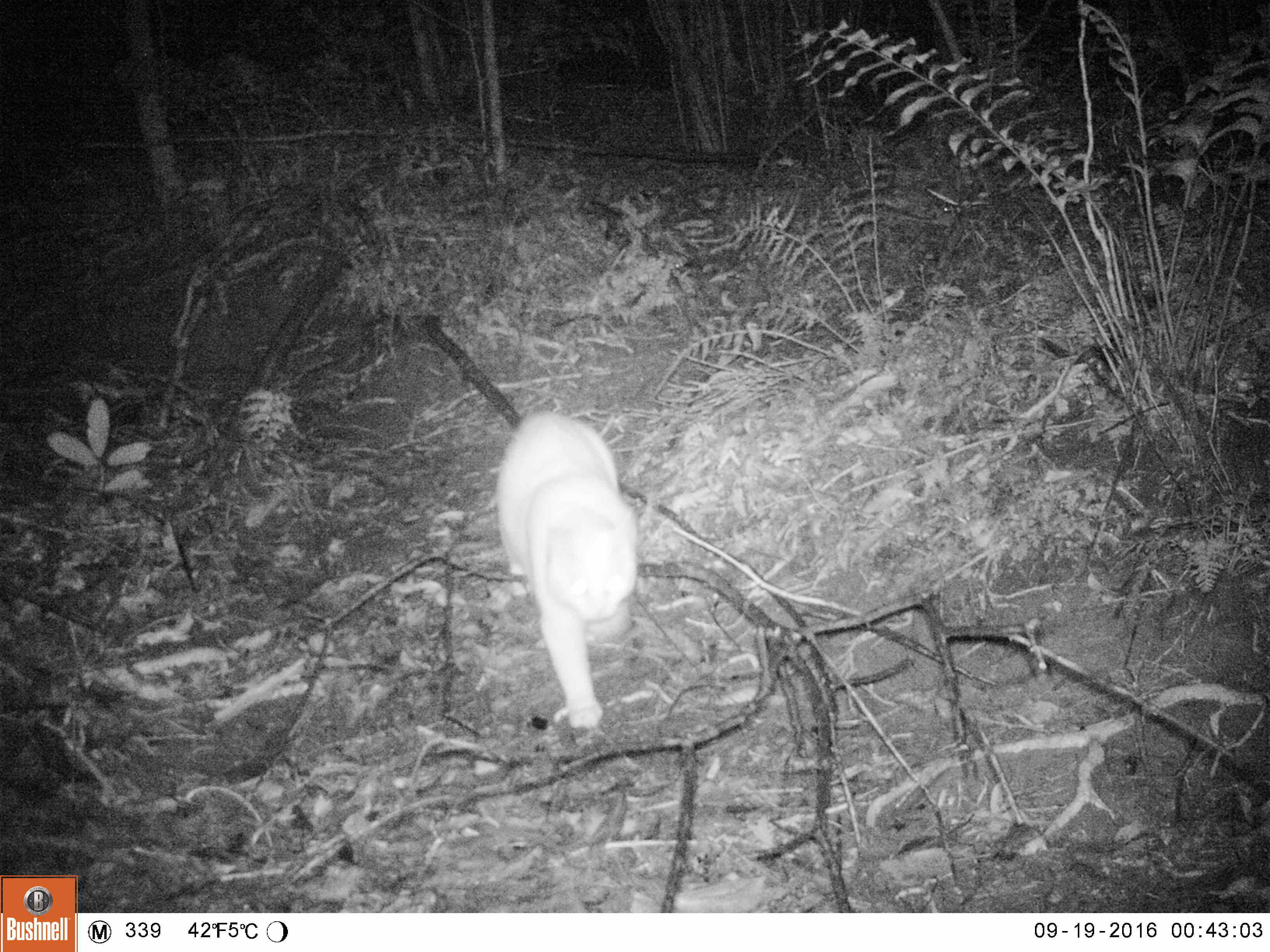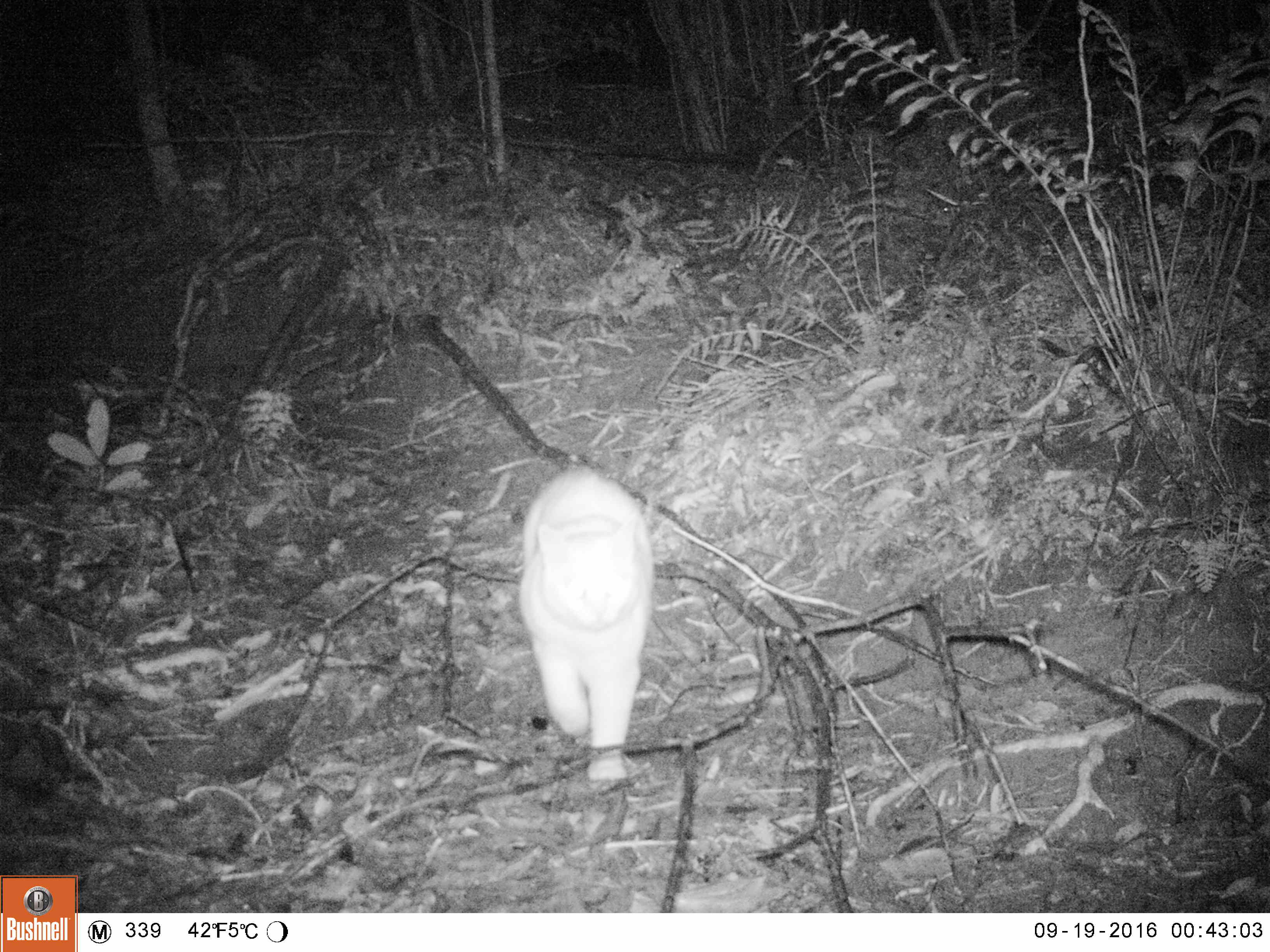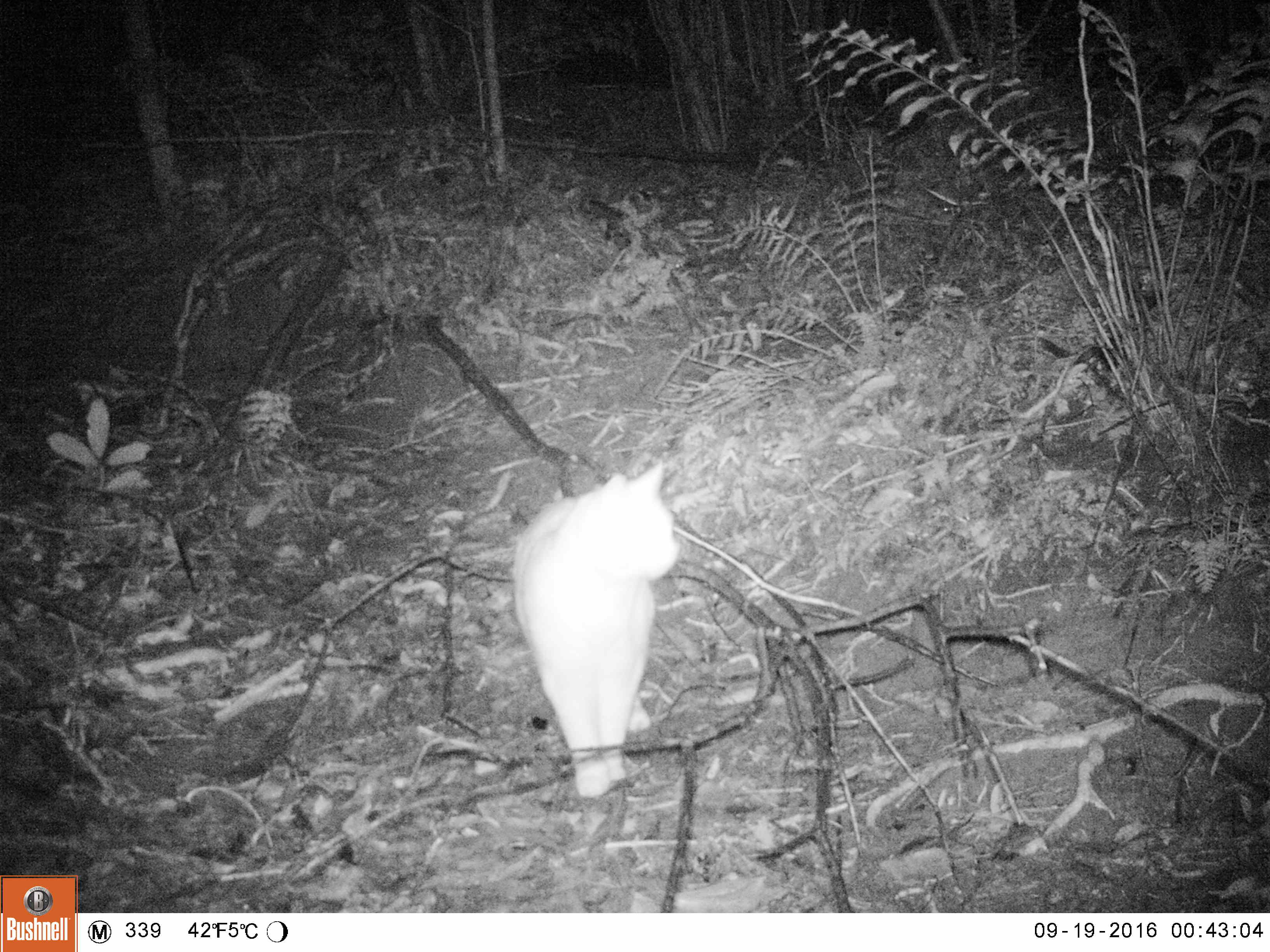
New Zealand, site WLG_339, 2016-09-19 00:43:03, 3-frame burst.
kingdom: Animalia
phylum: Chordata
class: Mammalia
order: Carnivora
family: Felidae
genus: Felis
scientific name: Felis catus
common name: domestic cat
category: cat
Cat (domestic cat) (Felis catus).